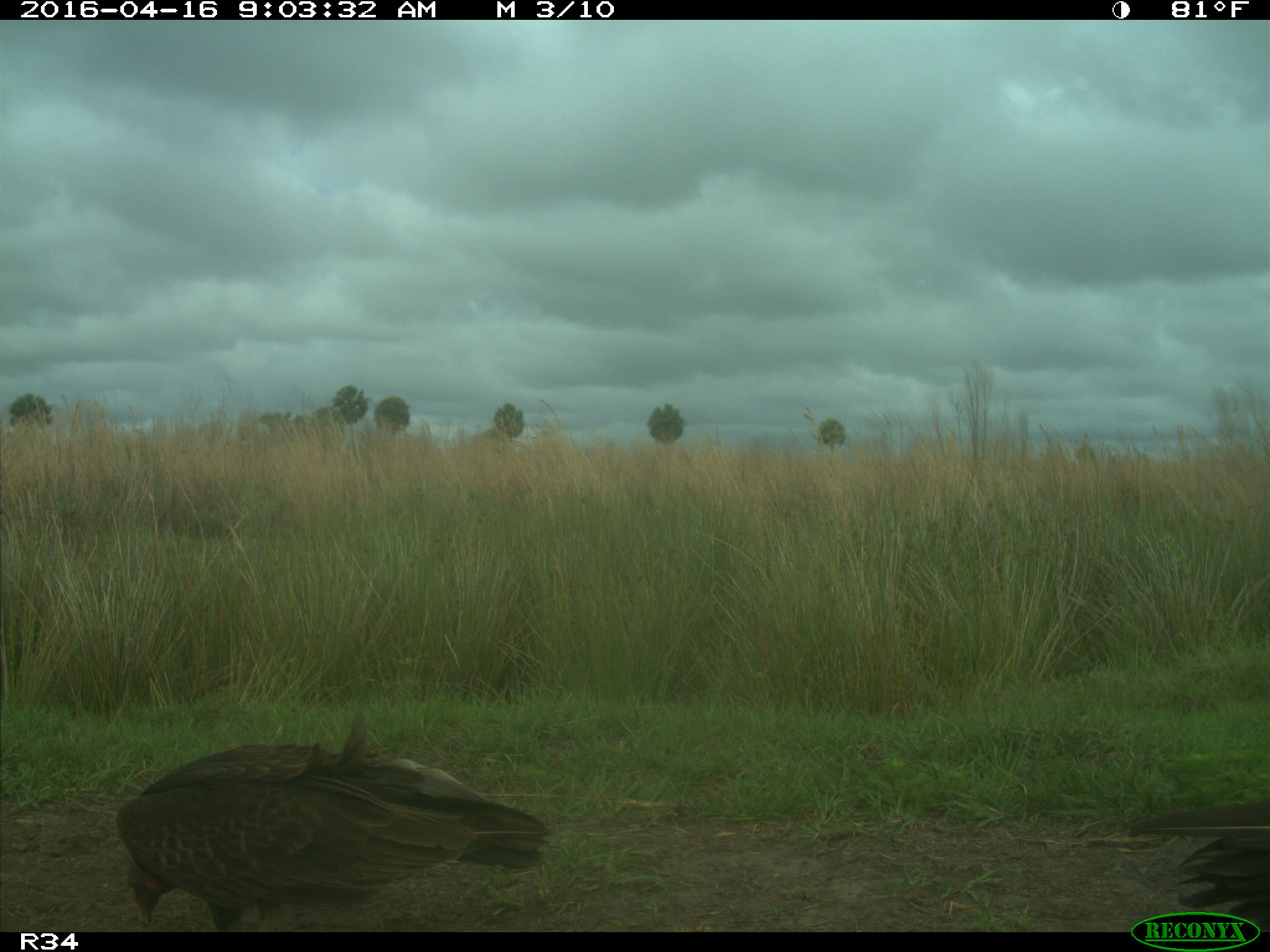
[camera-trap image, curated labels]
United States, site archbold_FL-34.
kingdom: Animalia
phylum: Chordata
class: Aves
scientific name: Aves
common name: birds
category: unidentified bird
Unidentified bird (birds) (Aves).